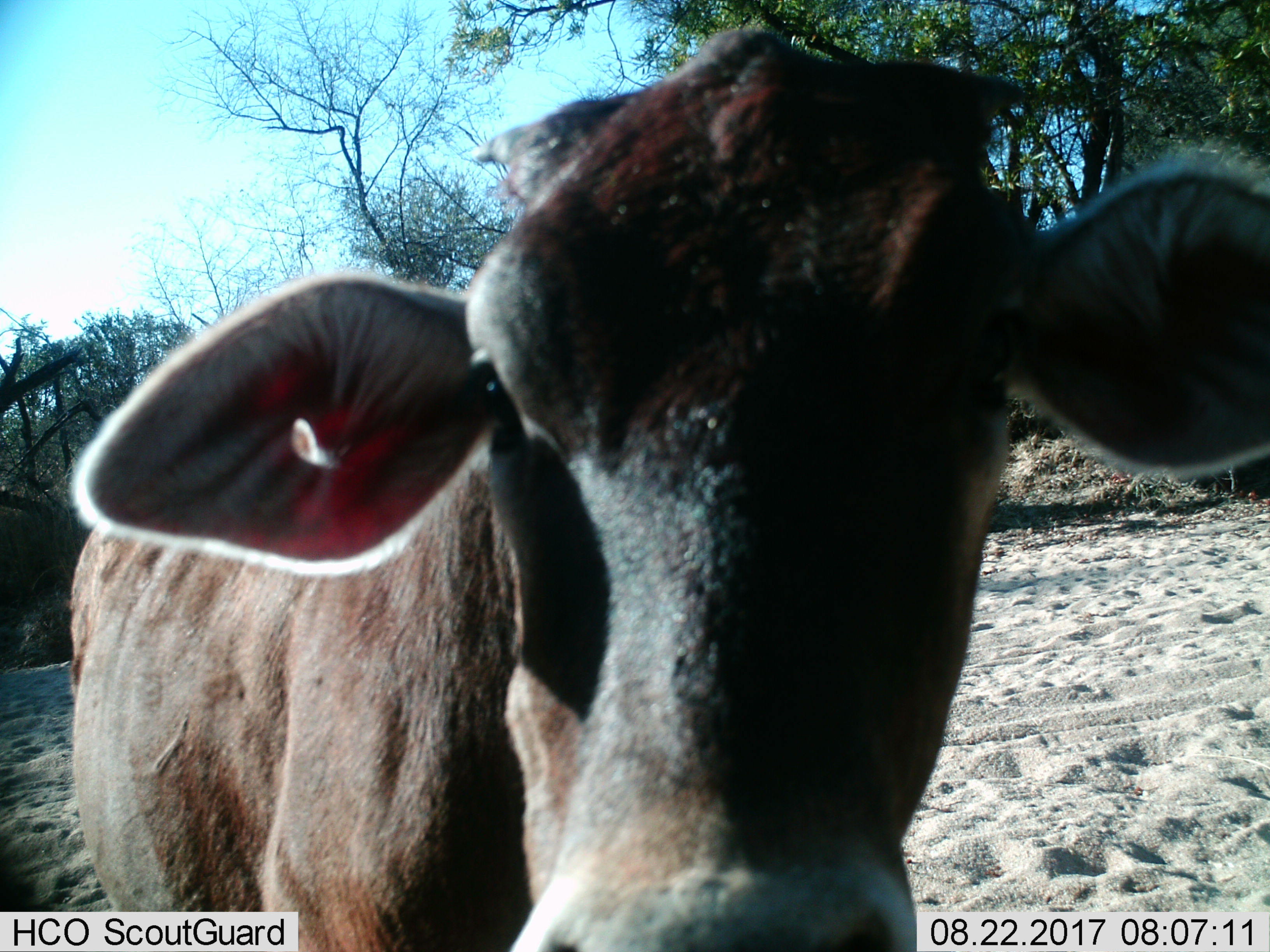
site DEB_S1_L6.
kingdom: Animalia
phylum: Chordata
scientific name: Vertebrata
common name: domestic animal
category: domesticanimal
Domesticanimal (domestic animal) (Vertebrata), count 1. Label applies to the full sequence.